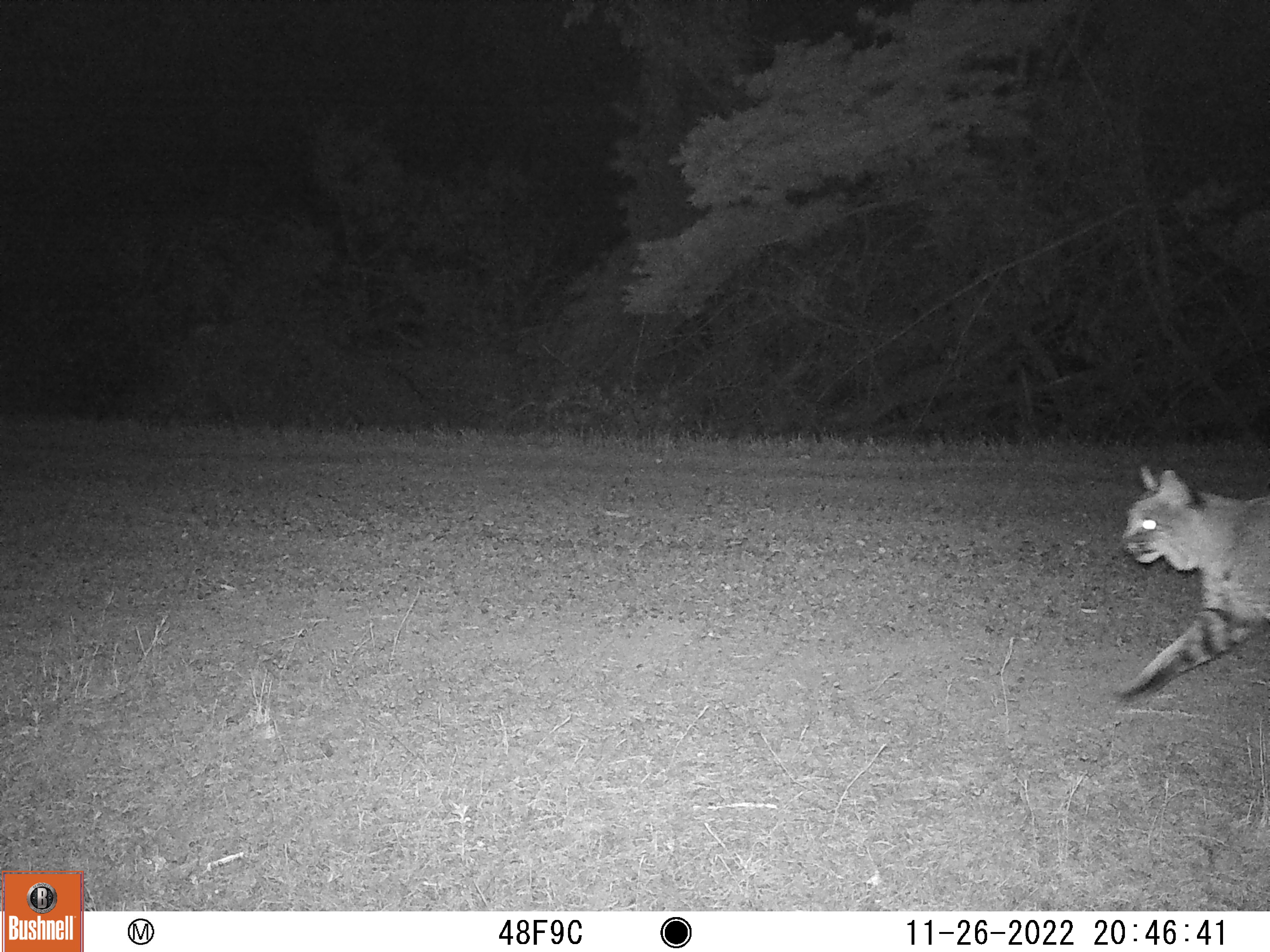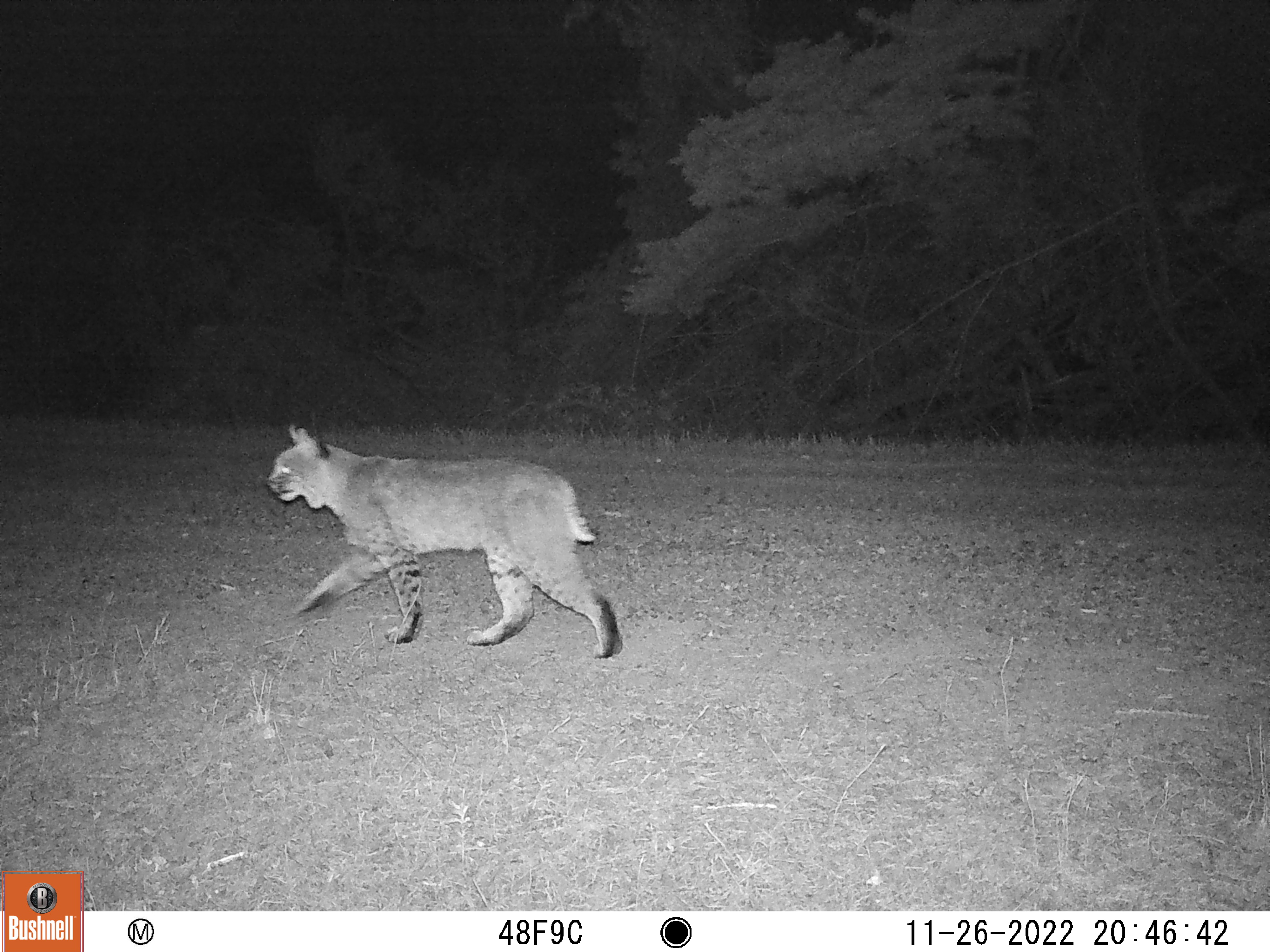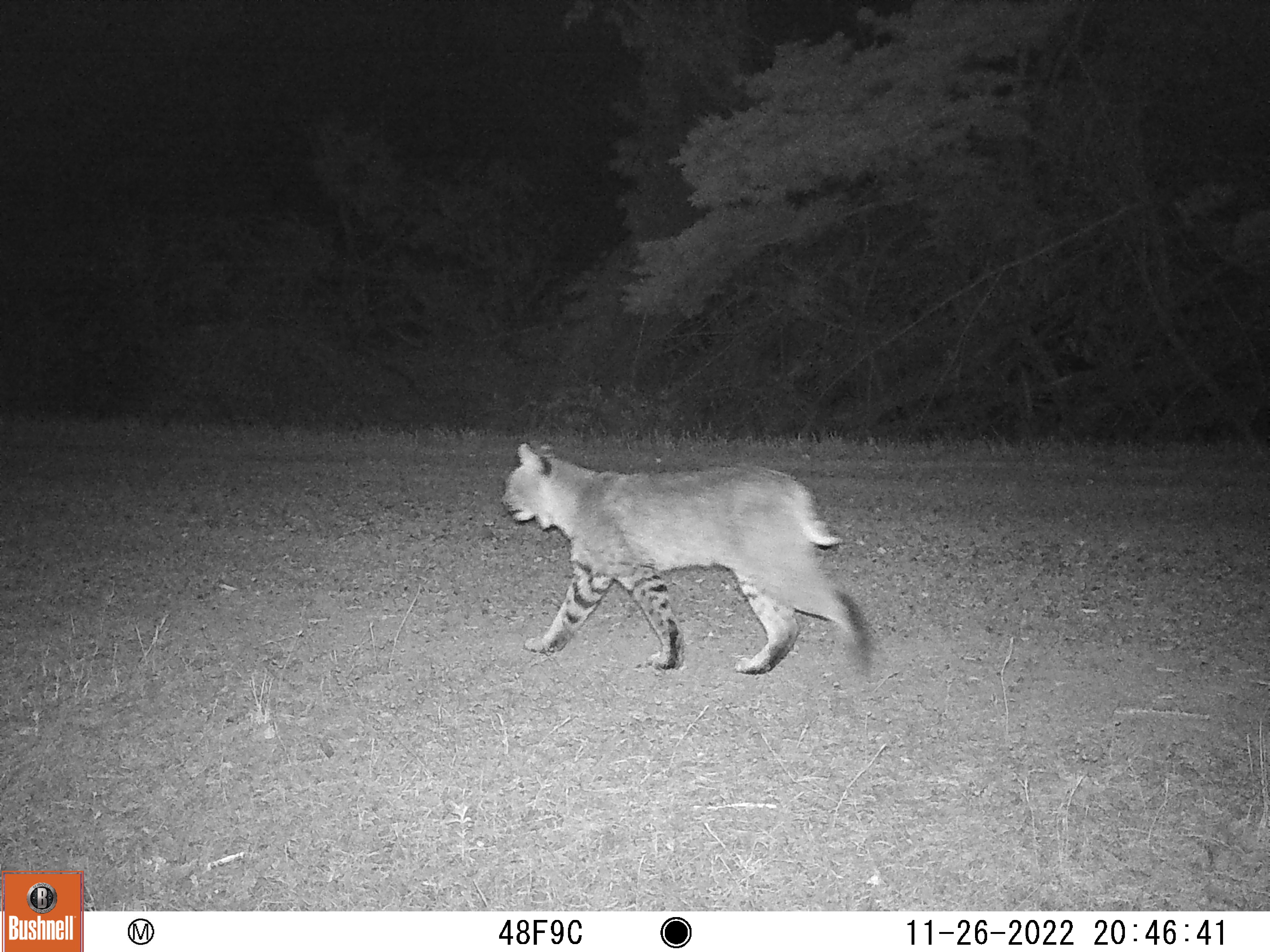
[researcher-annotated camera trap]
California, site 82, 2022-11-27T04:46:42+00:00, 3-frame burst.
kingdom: Animalia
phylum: Chordata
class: Mammalia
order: Carnivora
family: Felidae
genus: Lynx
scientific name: Lynx rufus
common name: bobcat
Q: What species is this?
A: Bobcat (Lynx rufus).